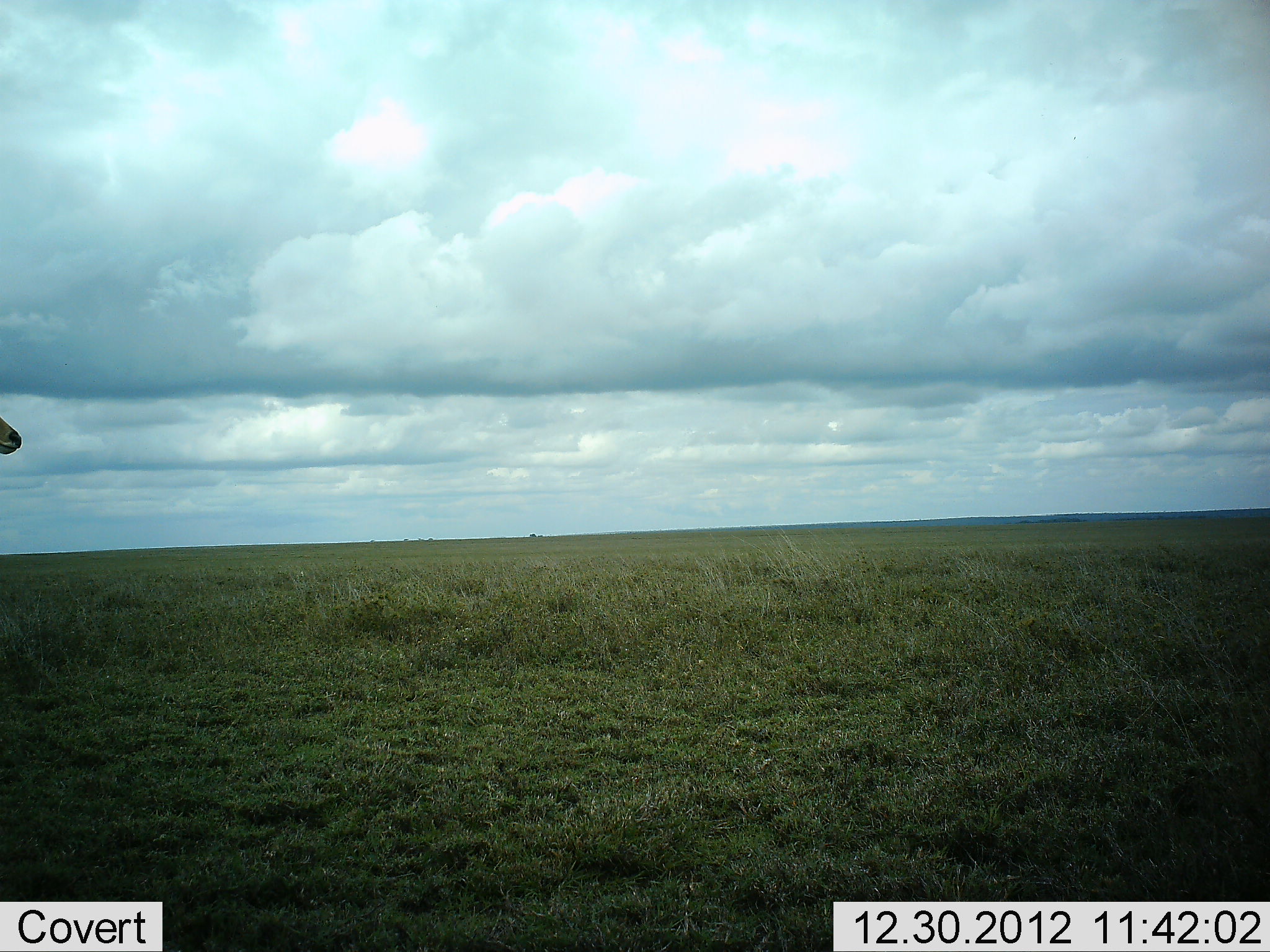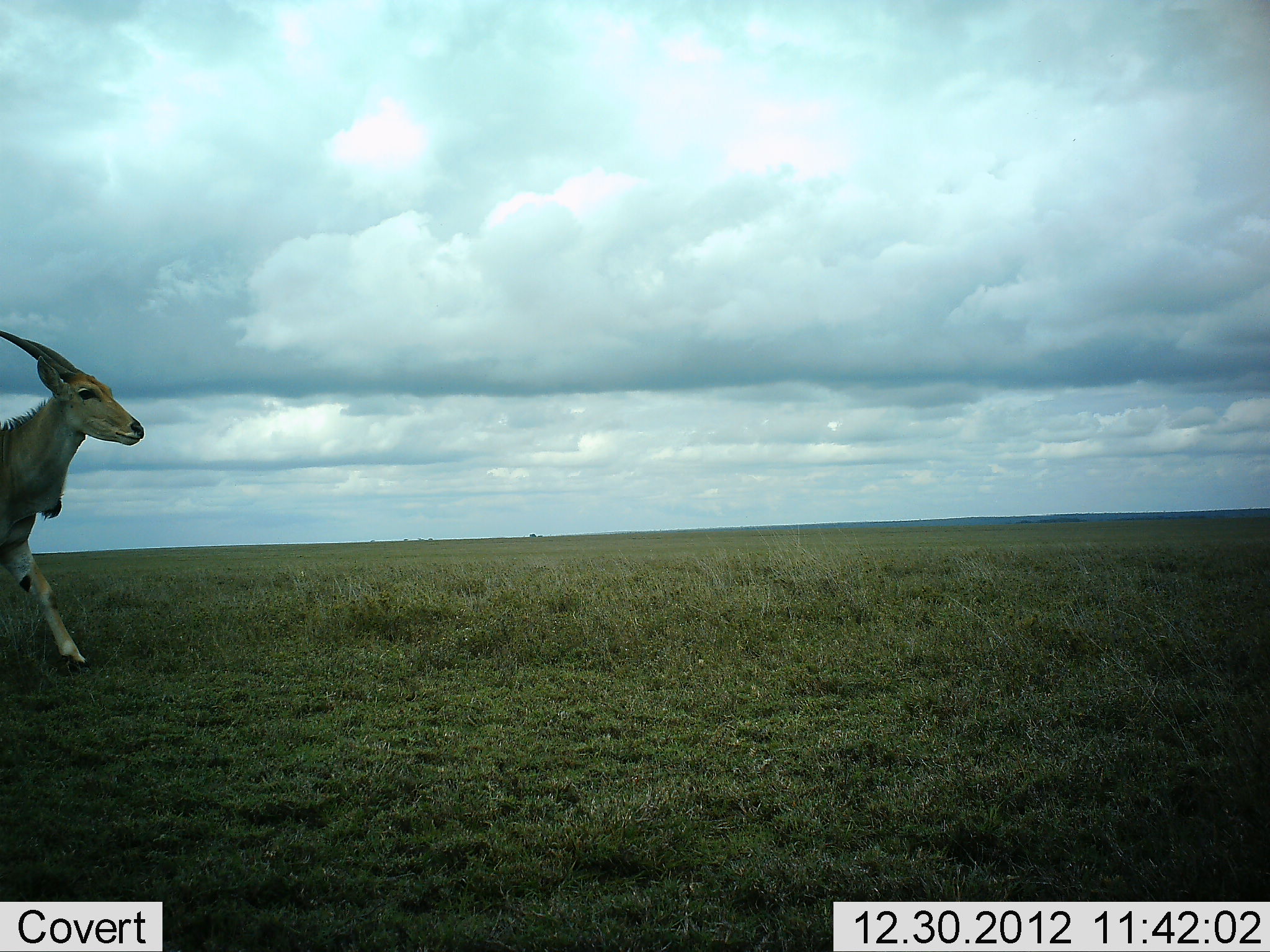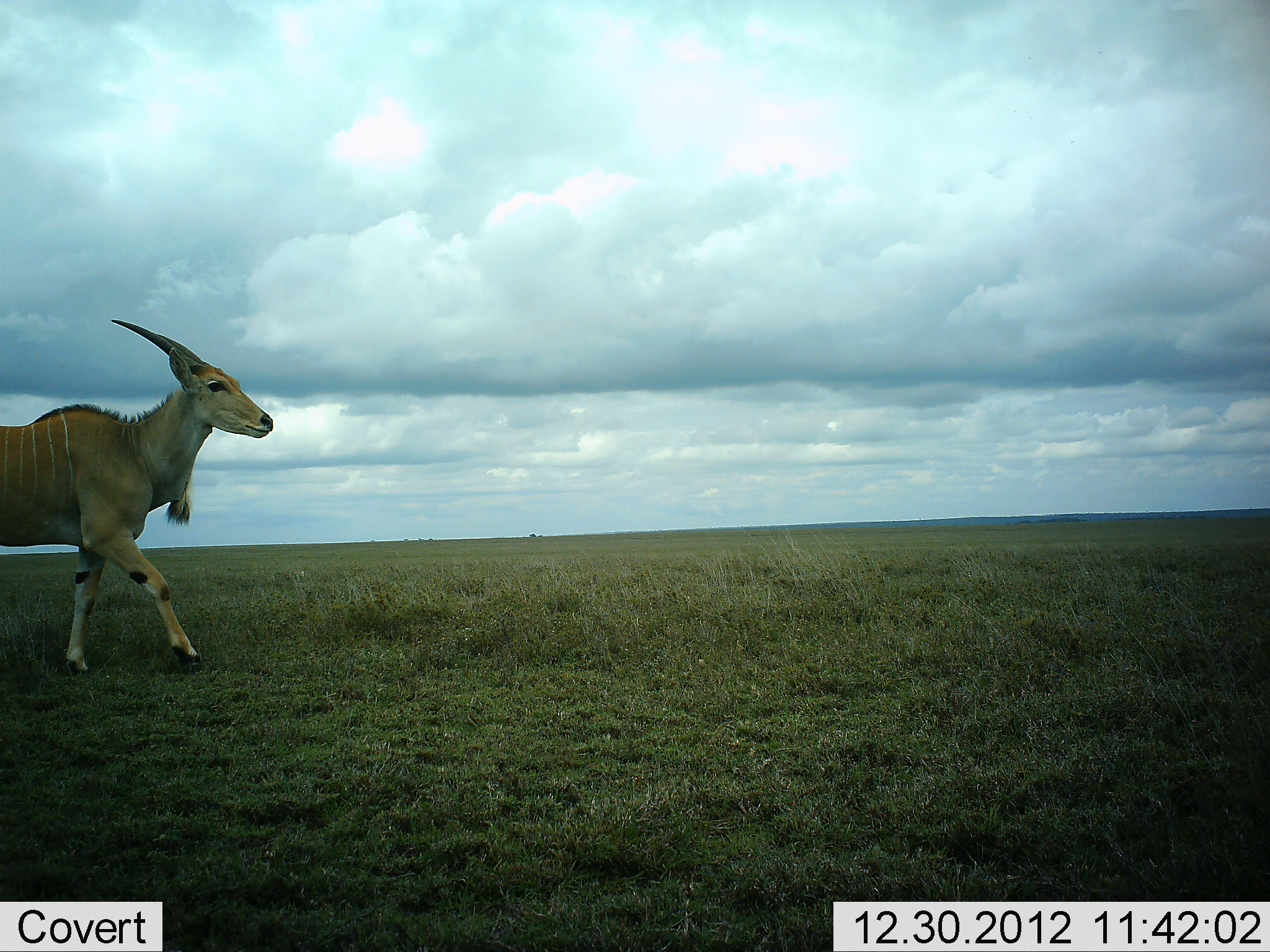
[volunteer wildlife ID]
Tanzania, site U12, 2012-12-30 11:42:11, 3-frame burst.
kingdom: Animalia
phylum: Chordata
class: Mammalia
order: Artiodactyla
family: Bovidae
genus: Tragelaphus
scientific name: Tragelaphus oryx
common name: eland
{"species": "eland (Tragelaphus oryx)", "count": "1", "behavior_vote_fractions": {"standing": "0%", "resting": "0%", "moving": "100%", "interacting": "0%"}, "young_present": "0%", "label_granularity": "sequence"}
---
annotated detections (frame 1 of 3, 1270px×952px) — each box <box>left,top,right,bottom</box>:
animal: <box>0,416,23,457</box>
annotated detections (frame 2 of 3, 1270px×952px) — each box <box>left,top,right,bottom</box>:
animal: <box>0,331,146,680</box>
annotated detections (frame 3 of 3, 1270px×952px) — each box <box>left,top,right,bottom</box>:
animal: <box>0,320,273,681</box>